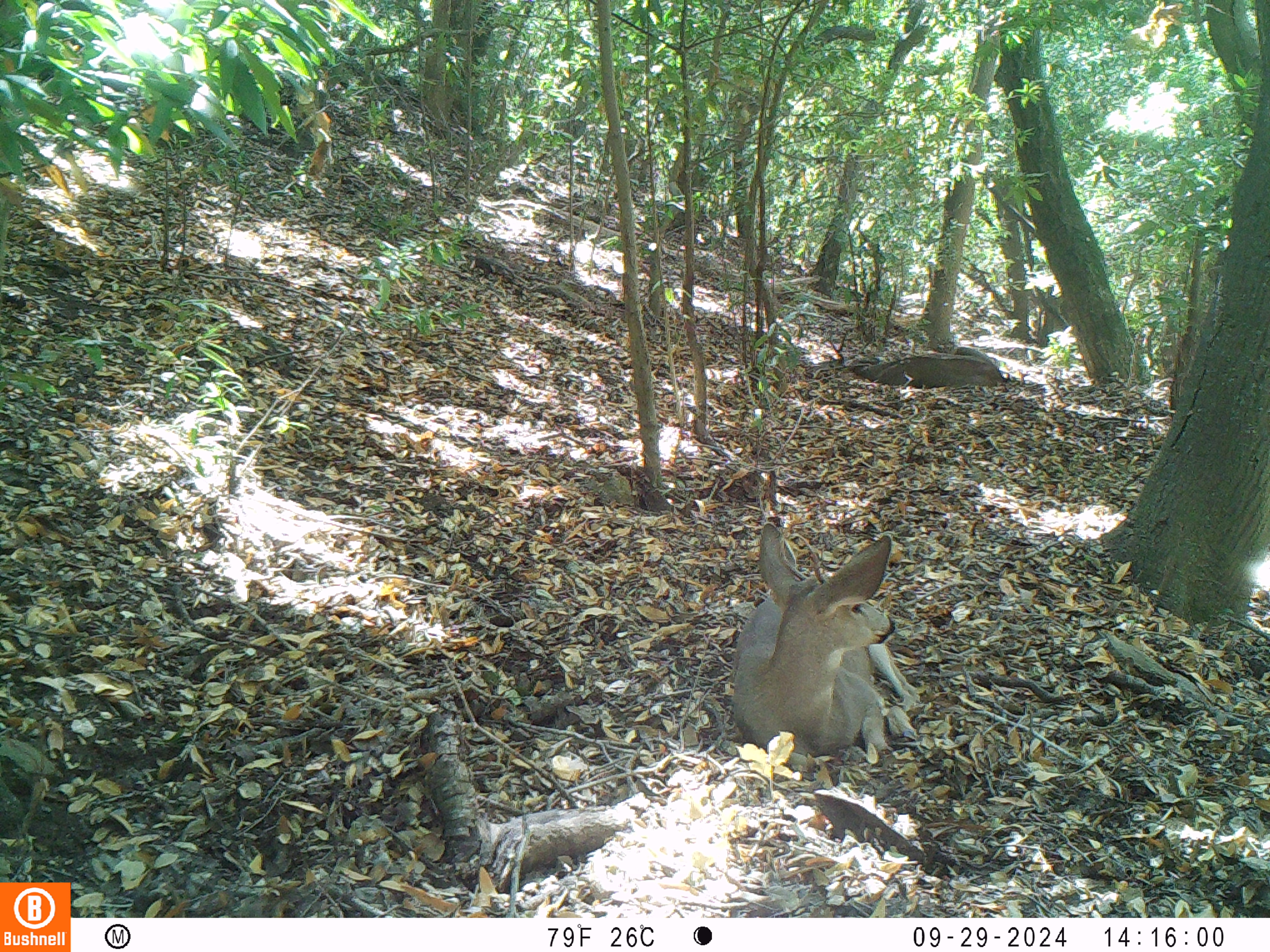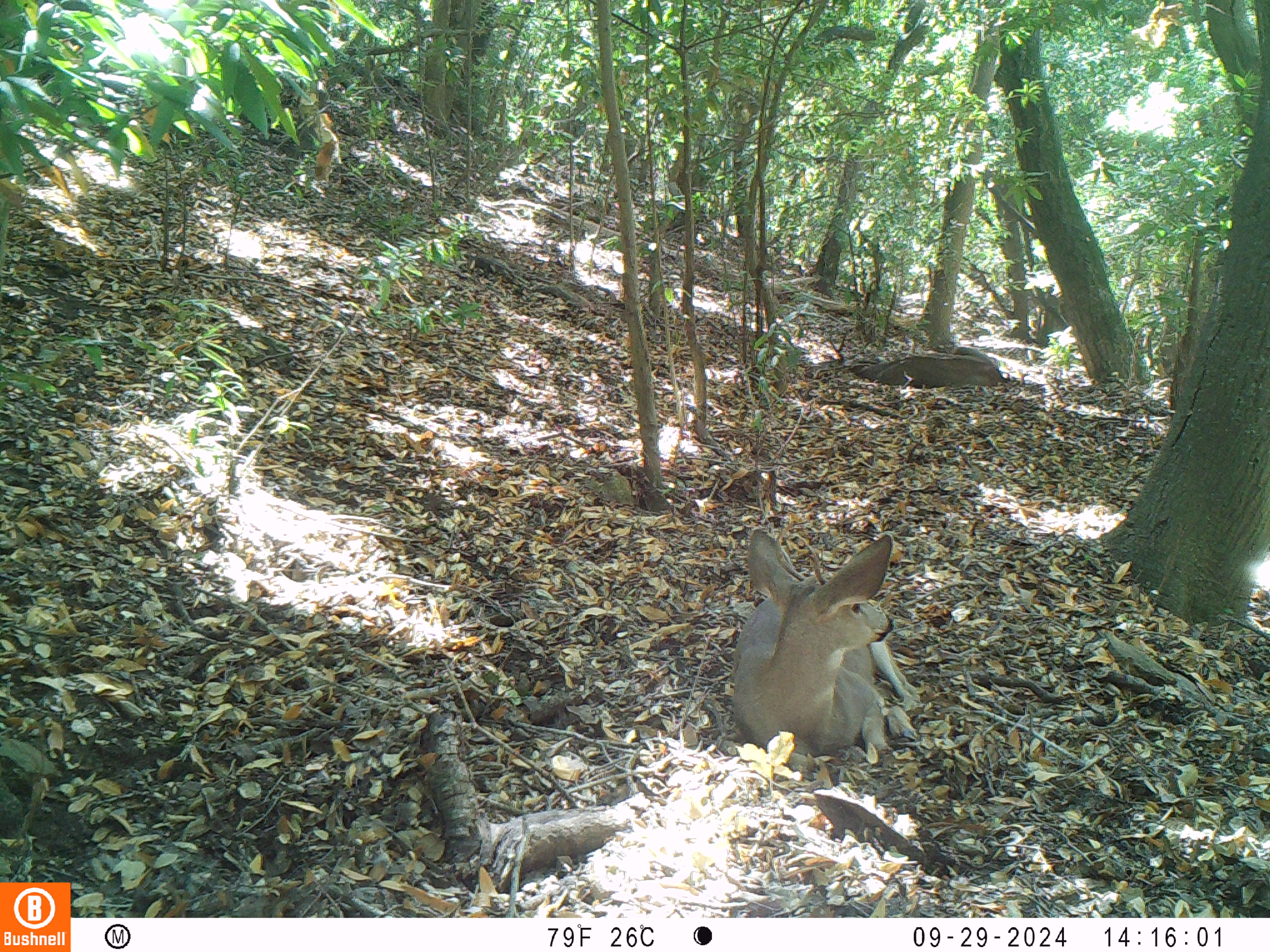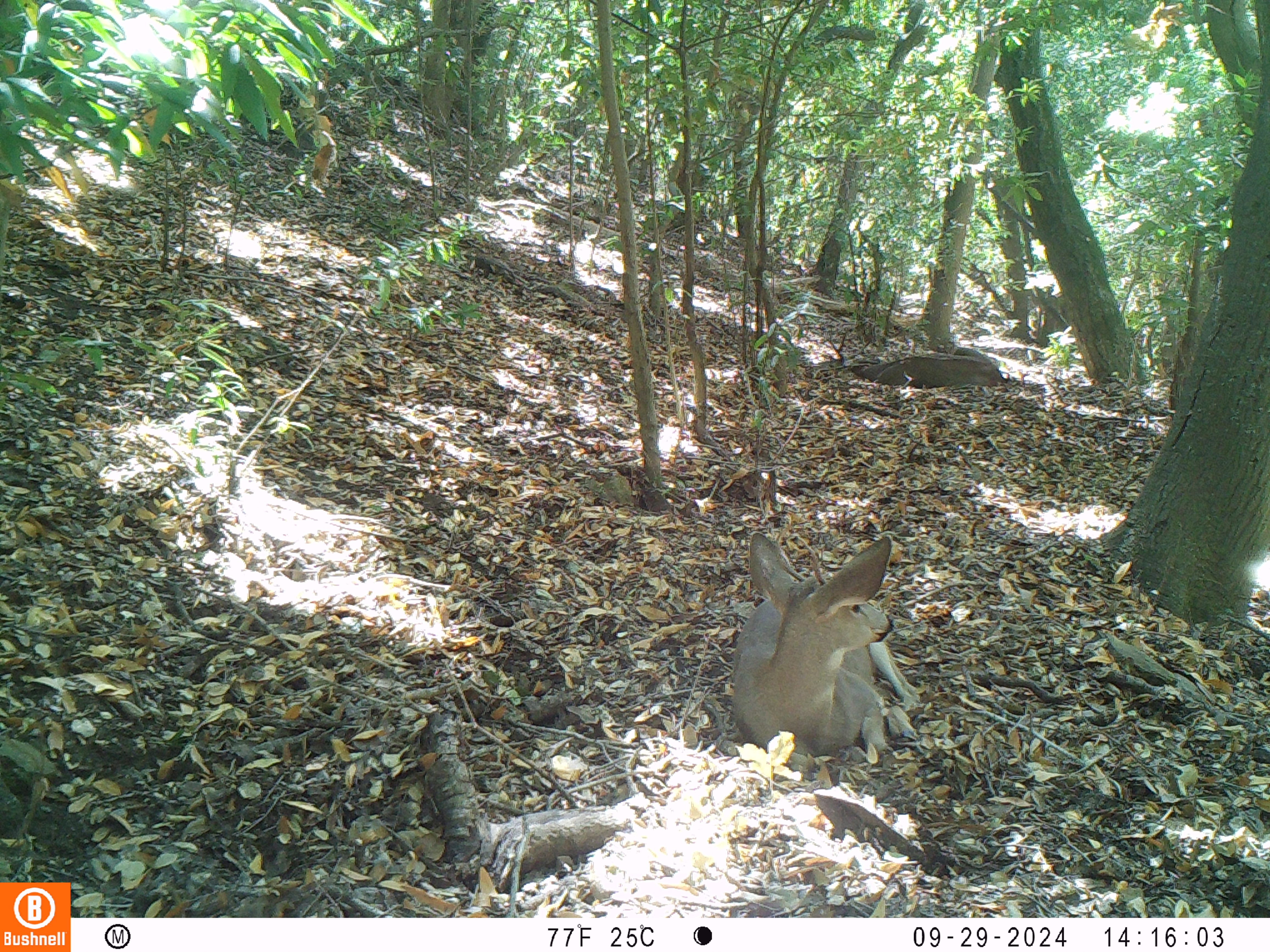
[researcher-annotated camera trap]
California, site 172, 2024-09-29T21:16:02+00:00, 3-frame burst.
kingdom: Animalia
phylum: Chordata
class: Mammalia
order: Artiodactyla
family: Cervidae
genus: Odocoileus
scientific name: Odocoileus hemionus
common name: mule deer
Mule deer (Odocoileus hemionus).